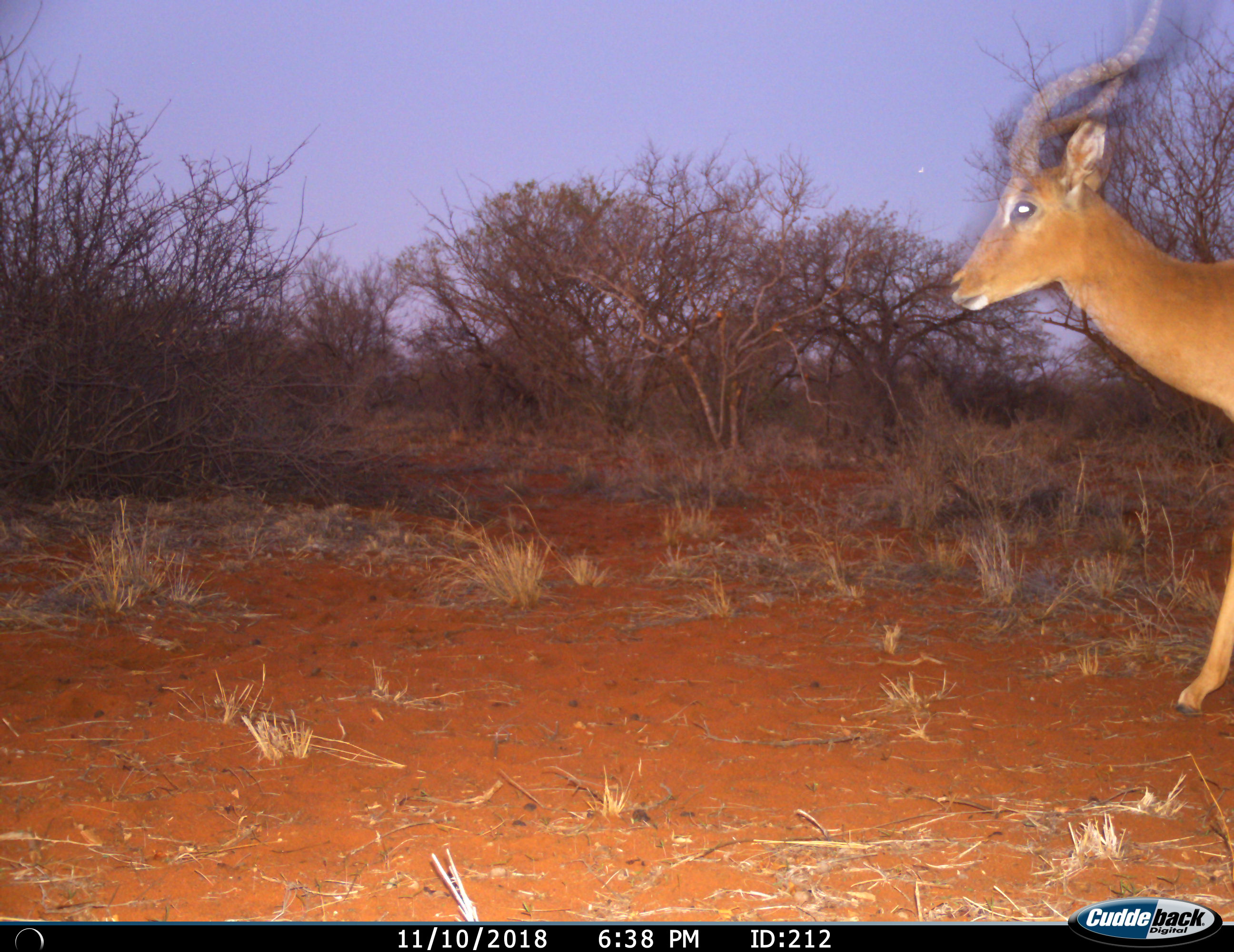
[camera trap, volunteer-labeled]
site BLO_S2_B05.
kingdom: Animalia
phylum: Chordata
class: Mammalia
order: Artiodactyla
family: Bovidae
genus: Aepyceros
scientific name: Aepyceros melampus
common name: impala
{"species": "impala (Aepyceros melampus)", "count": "1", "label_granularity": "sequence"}